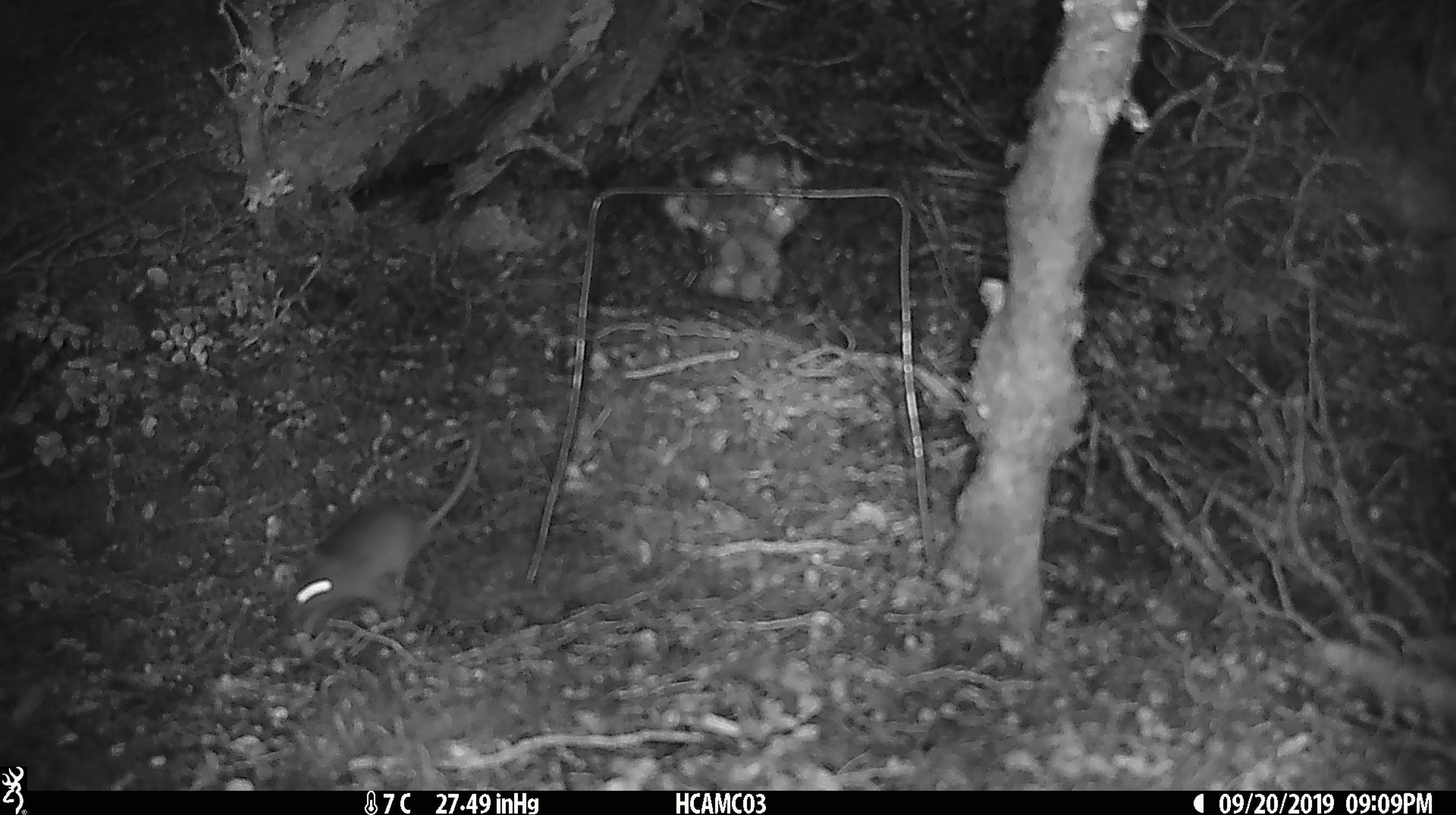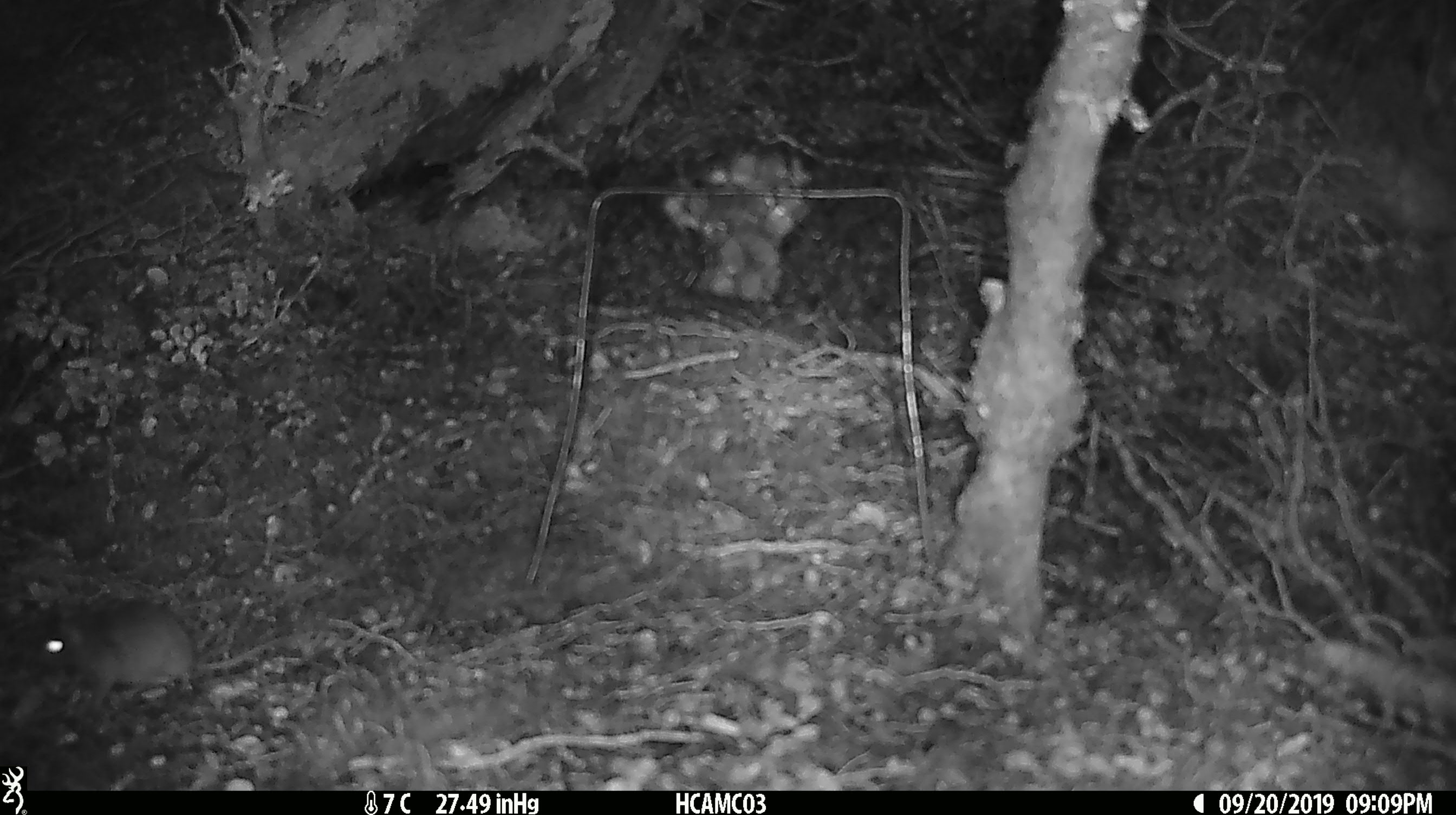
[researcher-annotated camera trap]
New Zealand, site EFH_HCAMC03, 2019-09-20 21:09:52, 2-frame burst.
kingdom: Animalia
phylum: Chordata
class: Mammalia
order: Rodentia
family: Muridae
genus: Mus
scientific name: Mus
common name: mouse